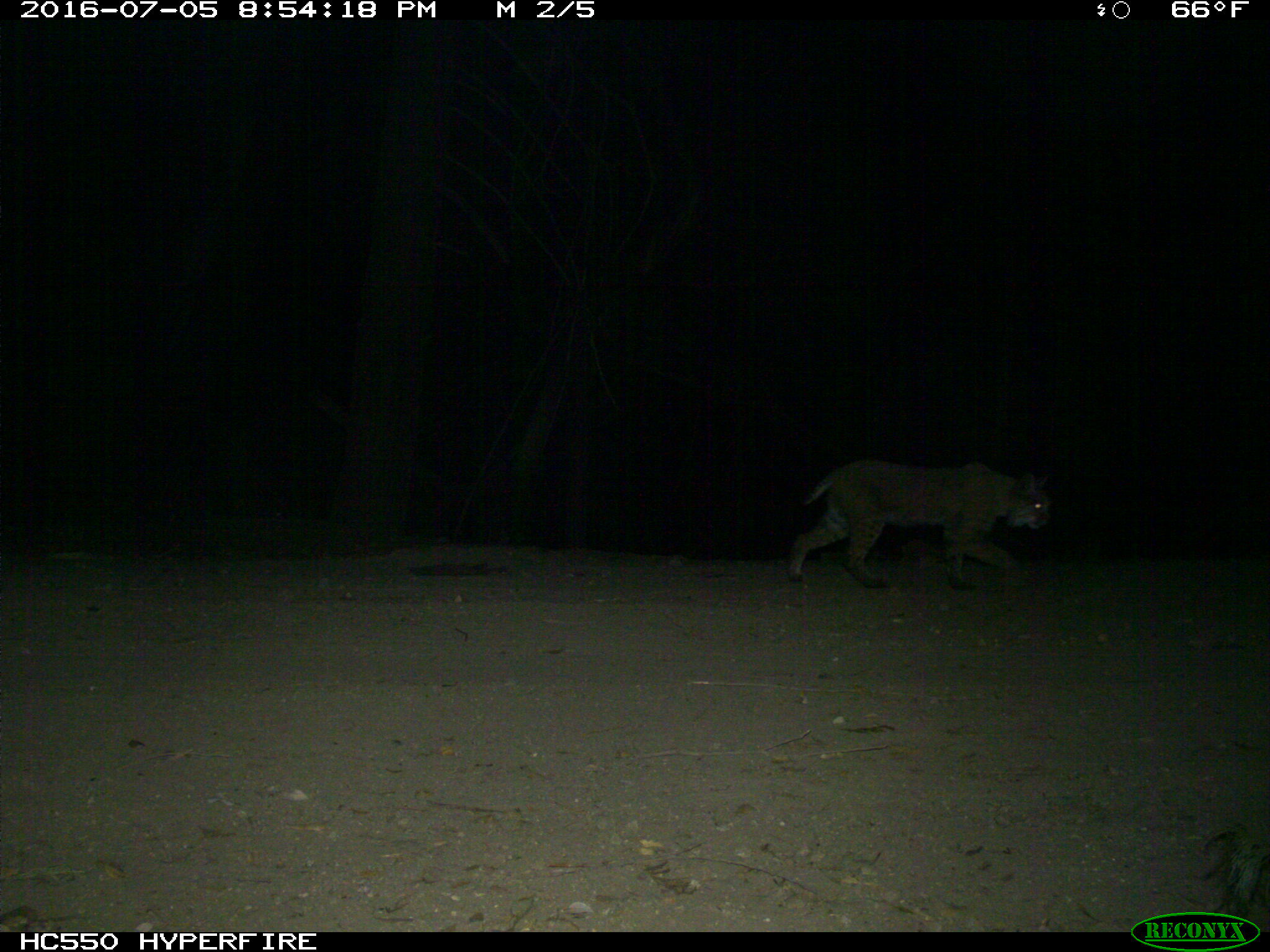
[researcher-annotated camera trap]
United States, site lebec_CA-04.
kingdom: Animalia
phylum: Chordata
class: Mammalia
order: Carnivora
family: Felidae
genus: Lynx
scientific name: Lynx rufus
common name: bobcat